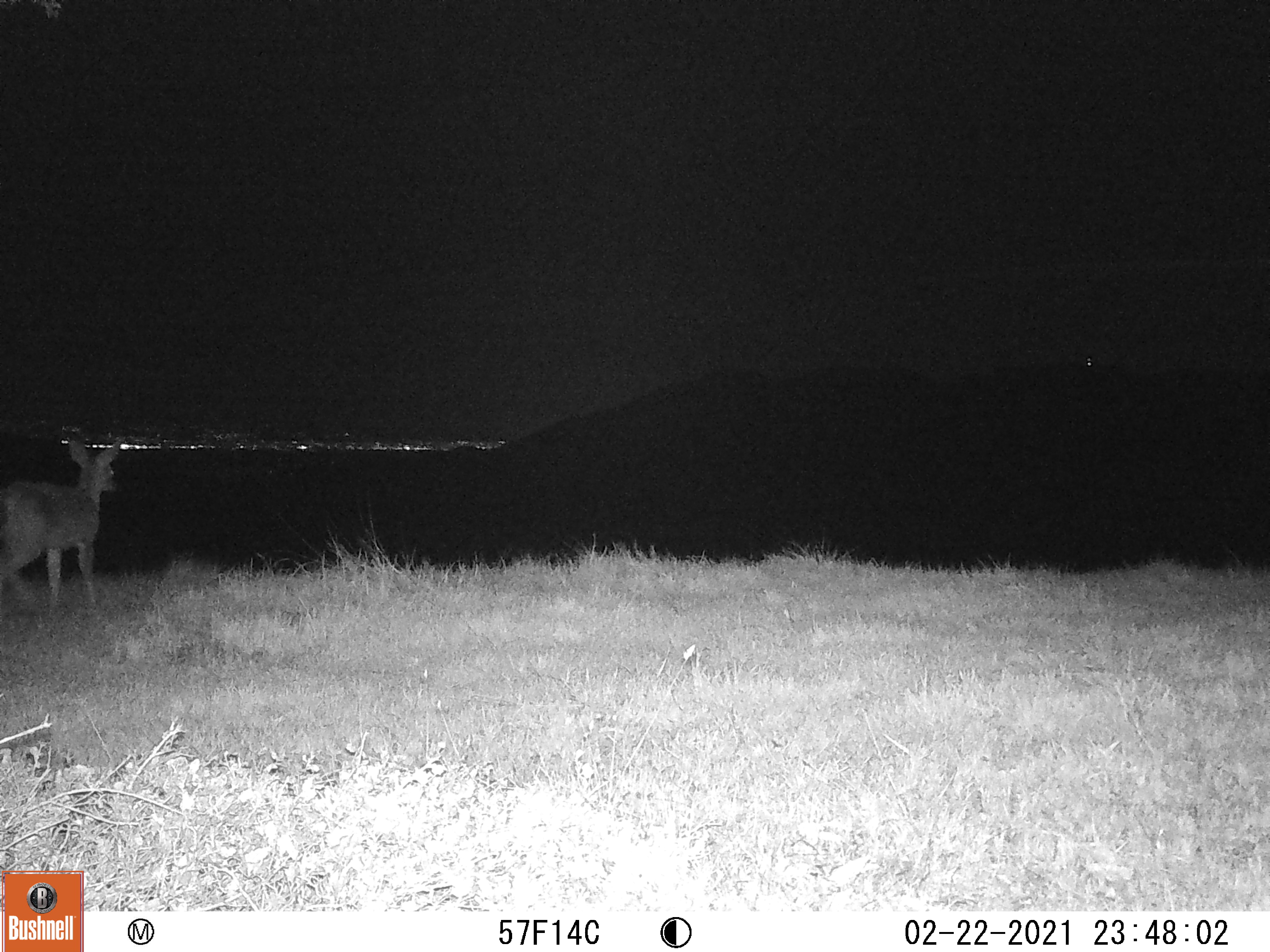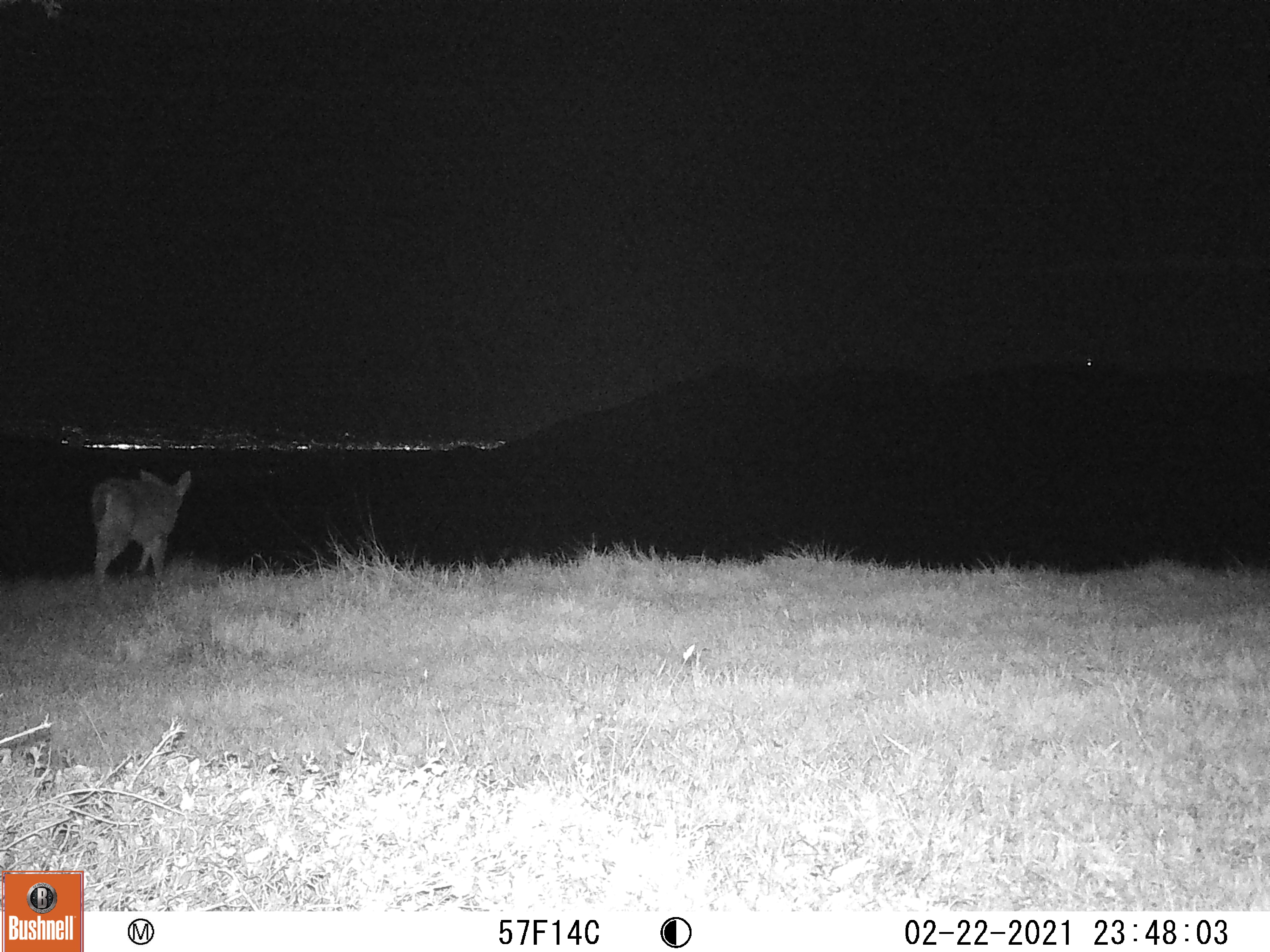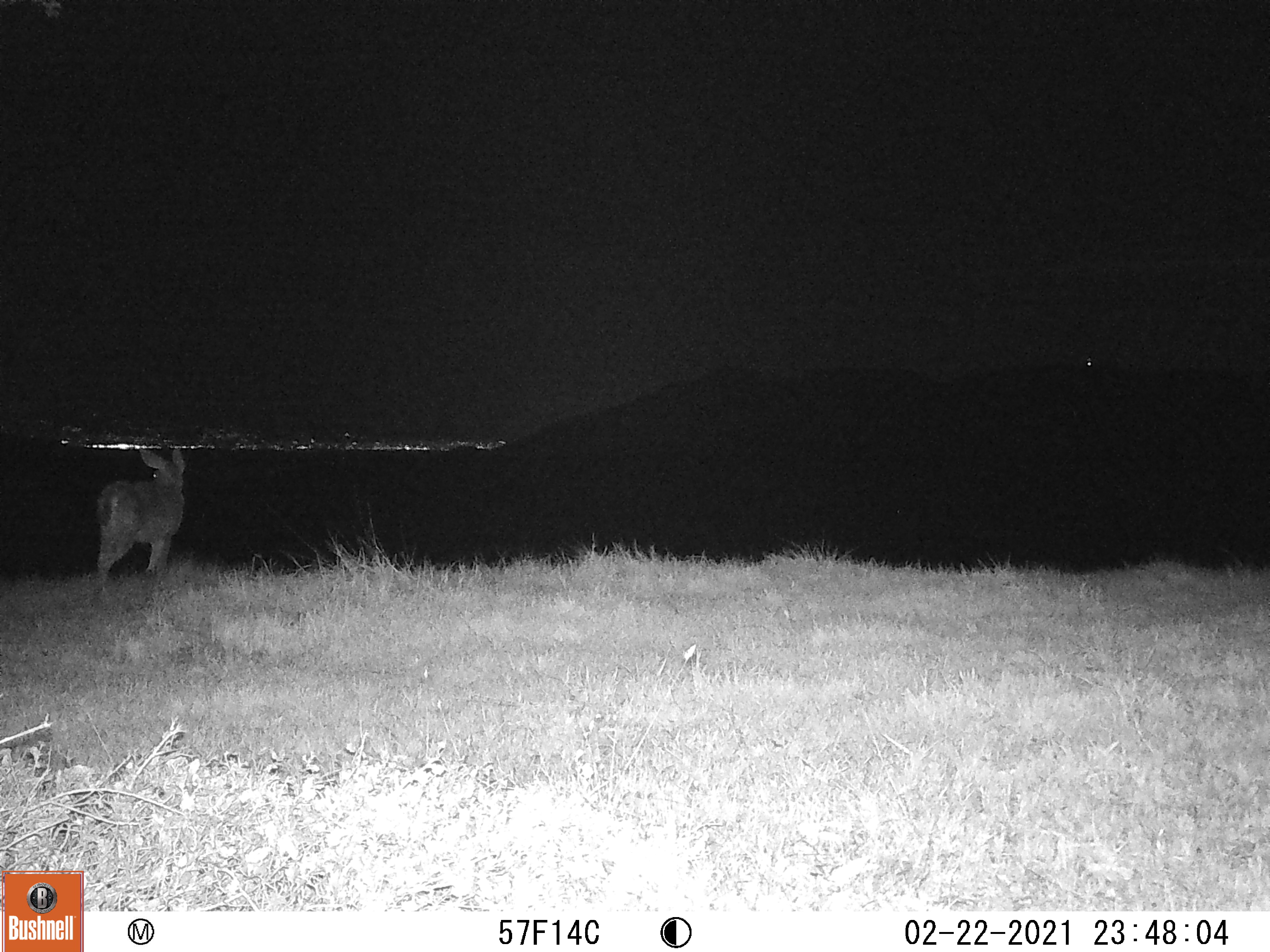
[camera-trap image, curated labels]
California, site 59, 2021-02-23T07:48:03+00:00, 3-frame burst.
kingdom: Animalia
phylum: Chordata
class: Mammalia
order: Artiodactyla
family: Cervidae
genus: Odocoileus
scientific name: Odocoileus hemionus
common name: mule deer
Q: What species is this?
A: Mule deer (Odocoileus hemionus).